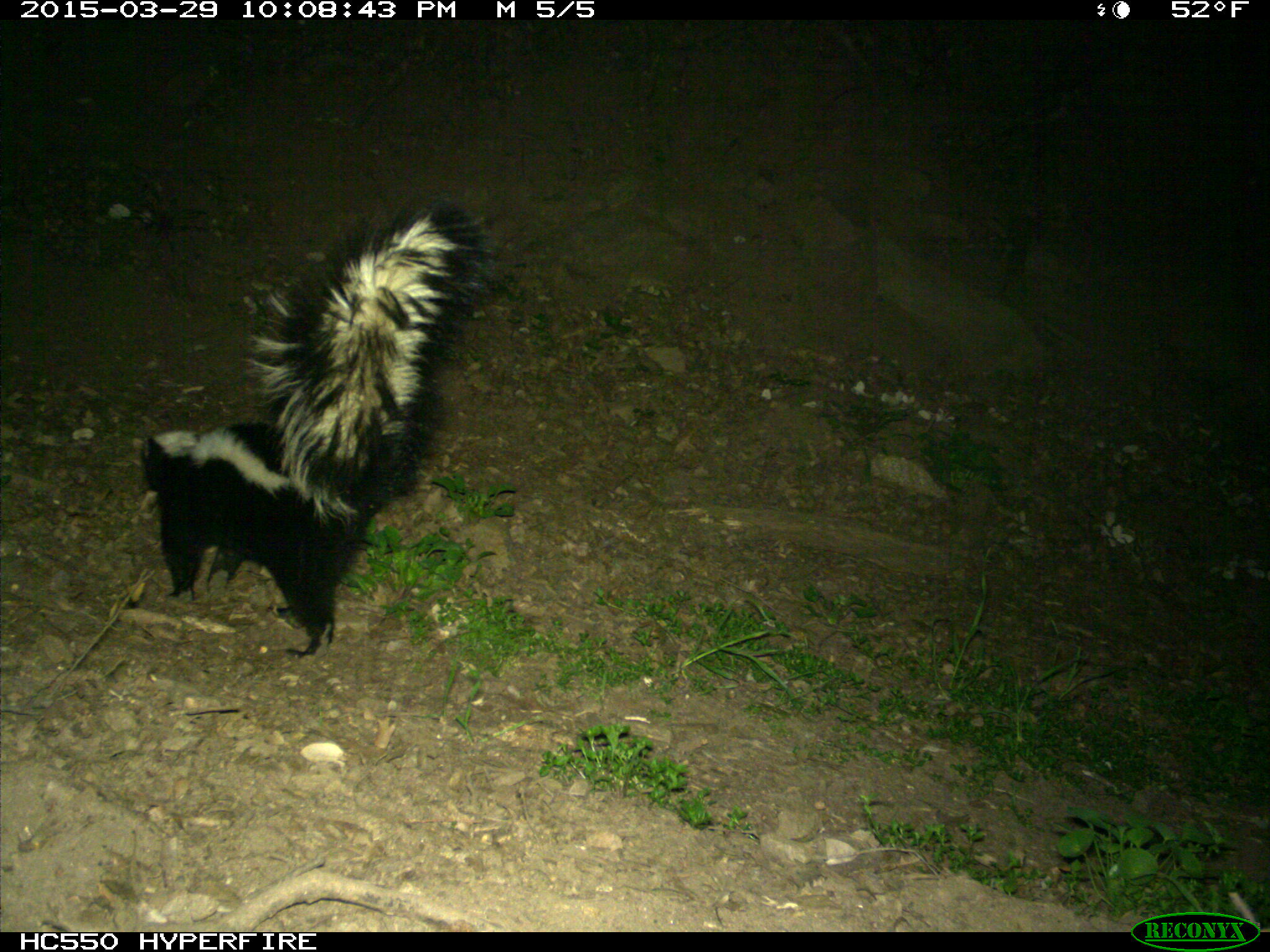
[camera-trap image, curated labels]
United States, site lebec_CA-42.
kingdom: Animalia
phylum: Chordata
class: Mammalia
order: Carnivora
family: Mephitidae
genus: Mephitis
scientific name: Mephitis mephitis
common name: striped skunk